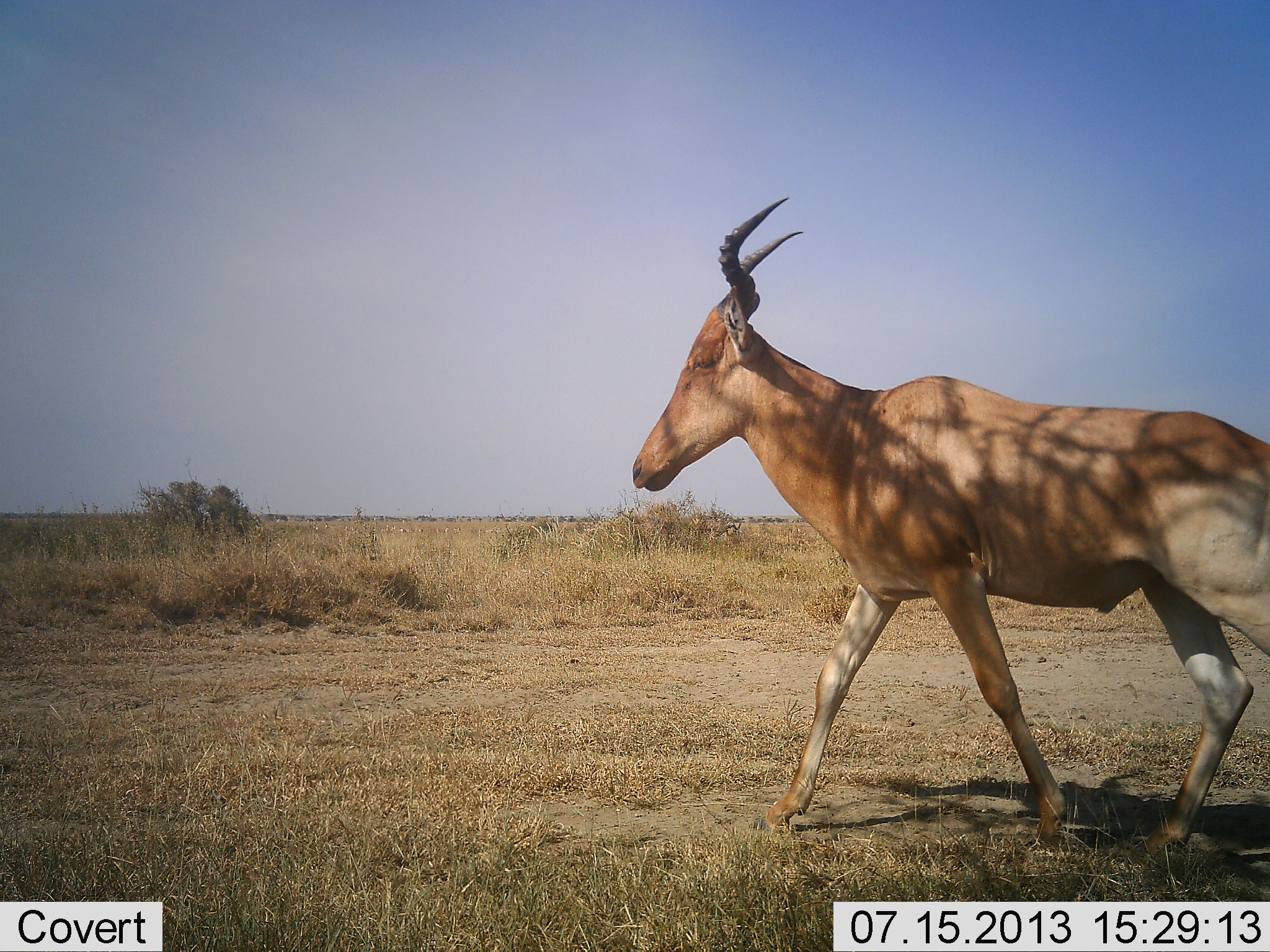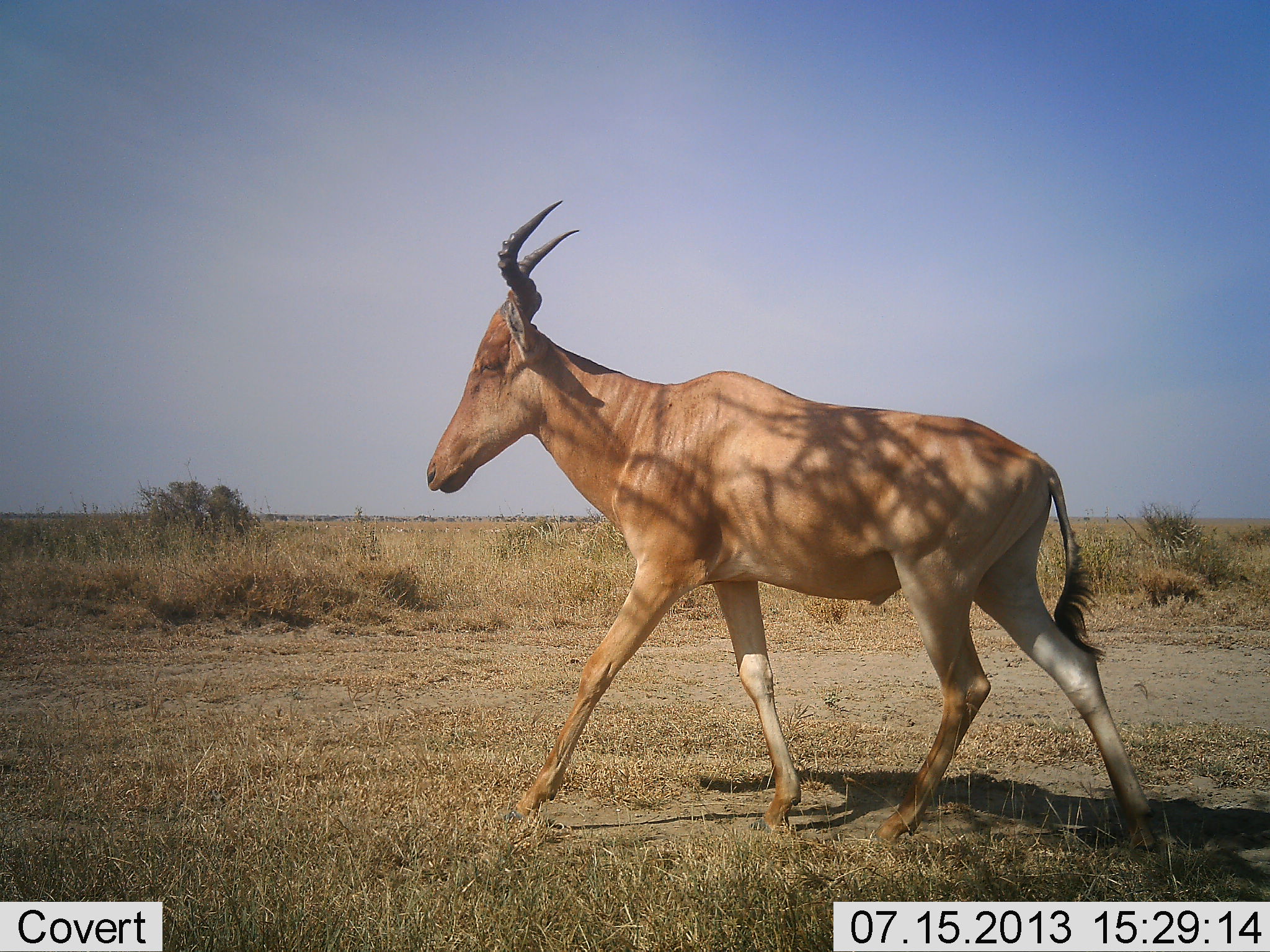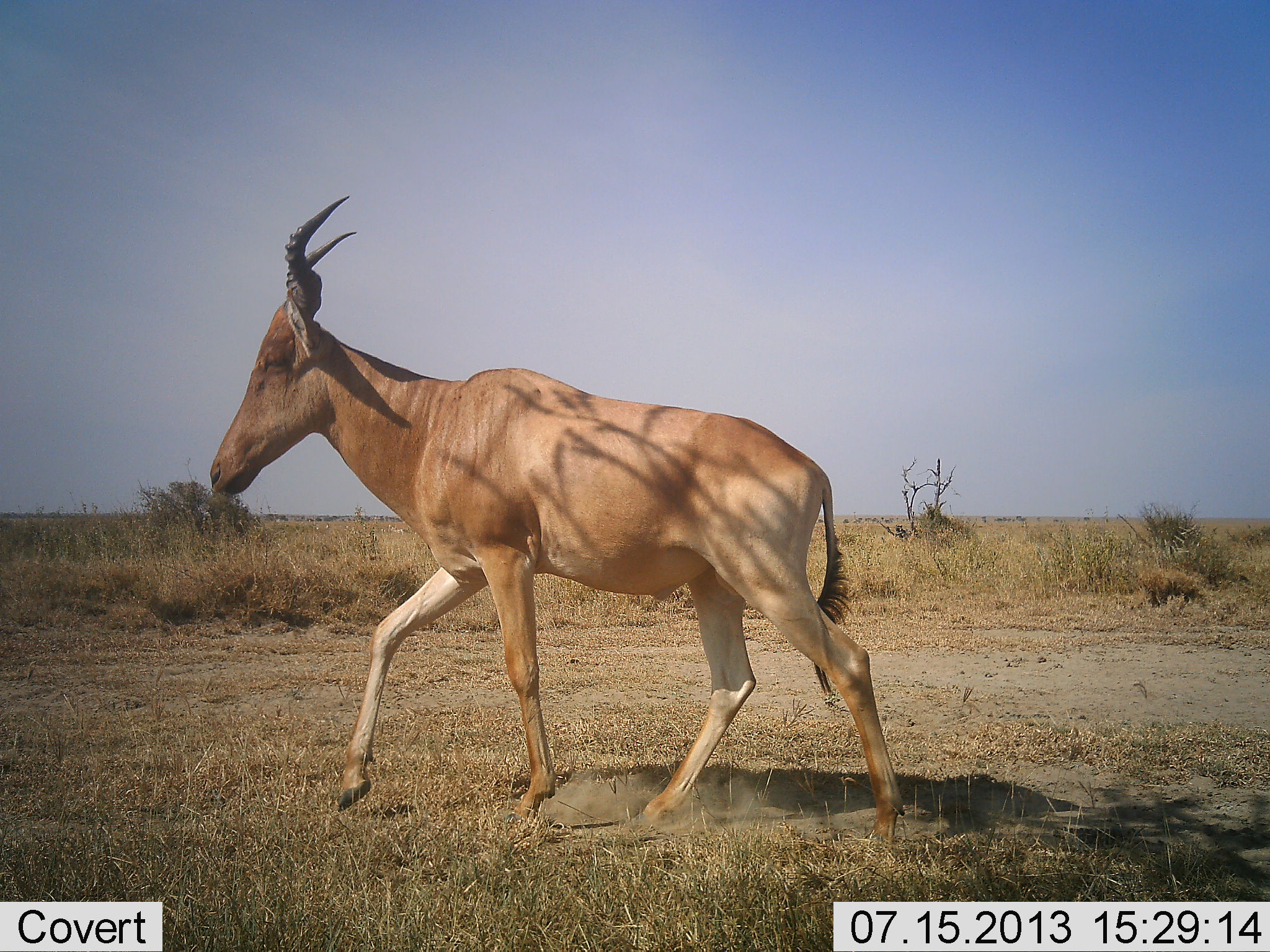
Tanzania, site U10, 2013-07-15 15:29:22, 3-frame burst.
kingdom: Animalia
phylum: Chordata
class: Mammalia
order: Artiodactyla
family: Bovidae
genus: Alcelaphus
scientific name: Alcelaphus buselaphus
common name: hartebeest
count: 1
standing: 5%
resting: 0%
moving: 95%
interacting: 0%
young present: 0%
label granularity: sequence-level